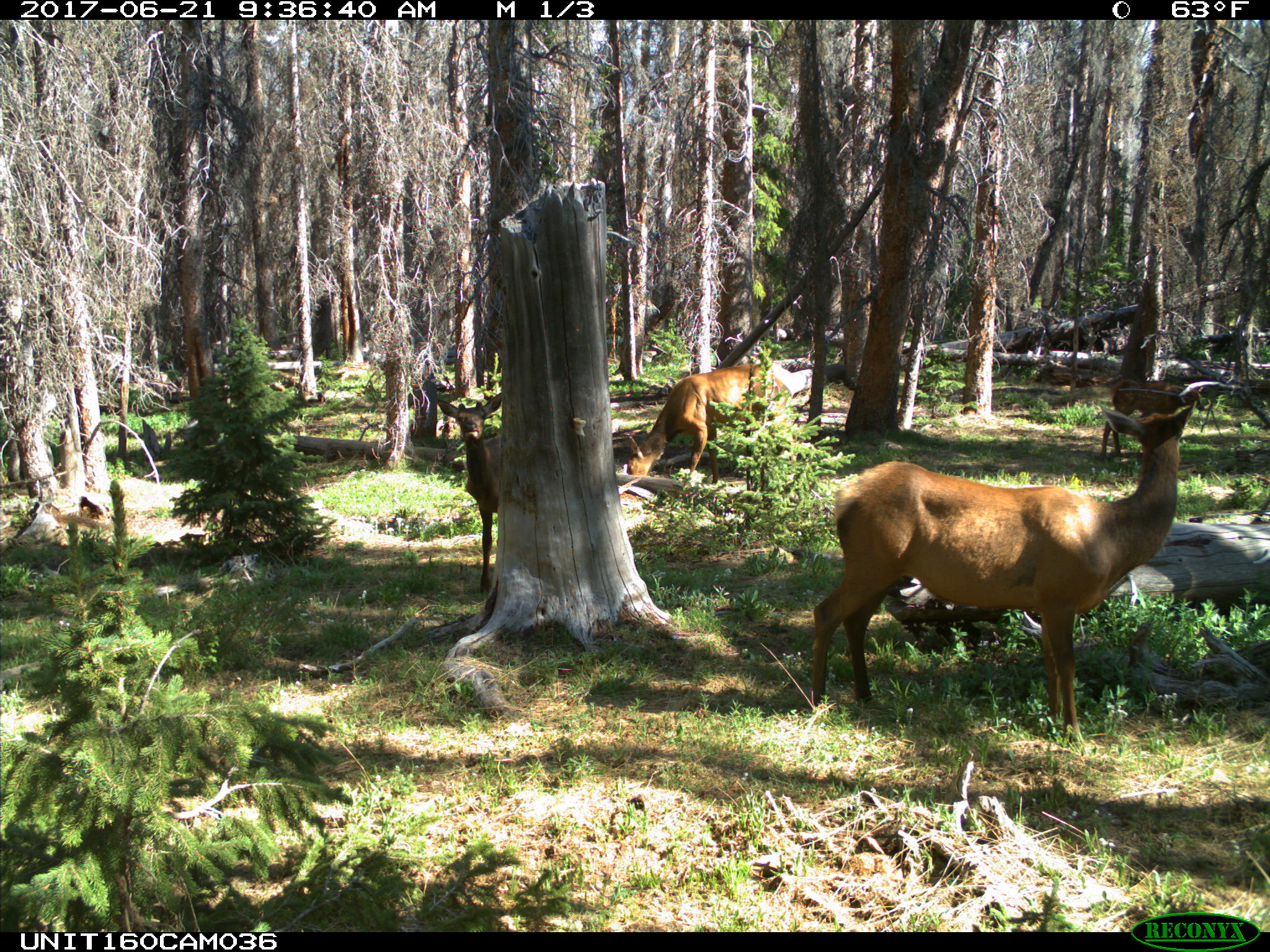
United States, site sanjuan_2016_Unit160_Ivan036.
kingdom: Animalia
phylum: Chordata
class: Mammalia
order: Artiodactyla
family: Cervidae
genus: Cervus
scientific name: Cervus elaphus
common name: red deer